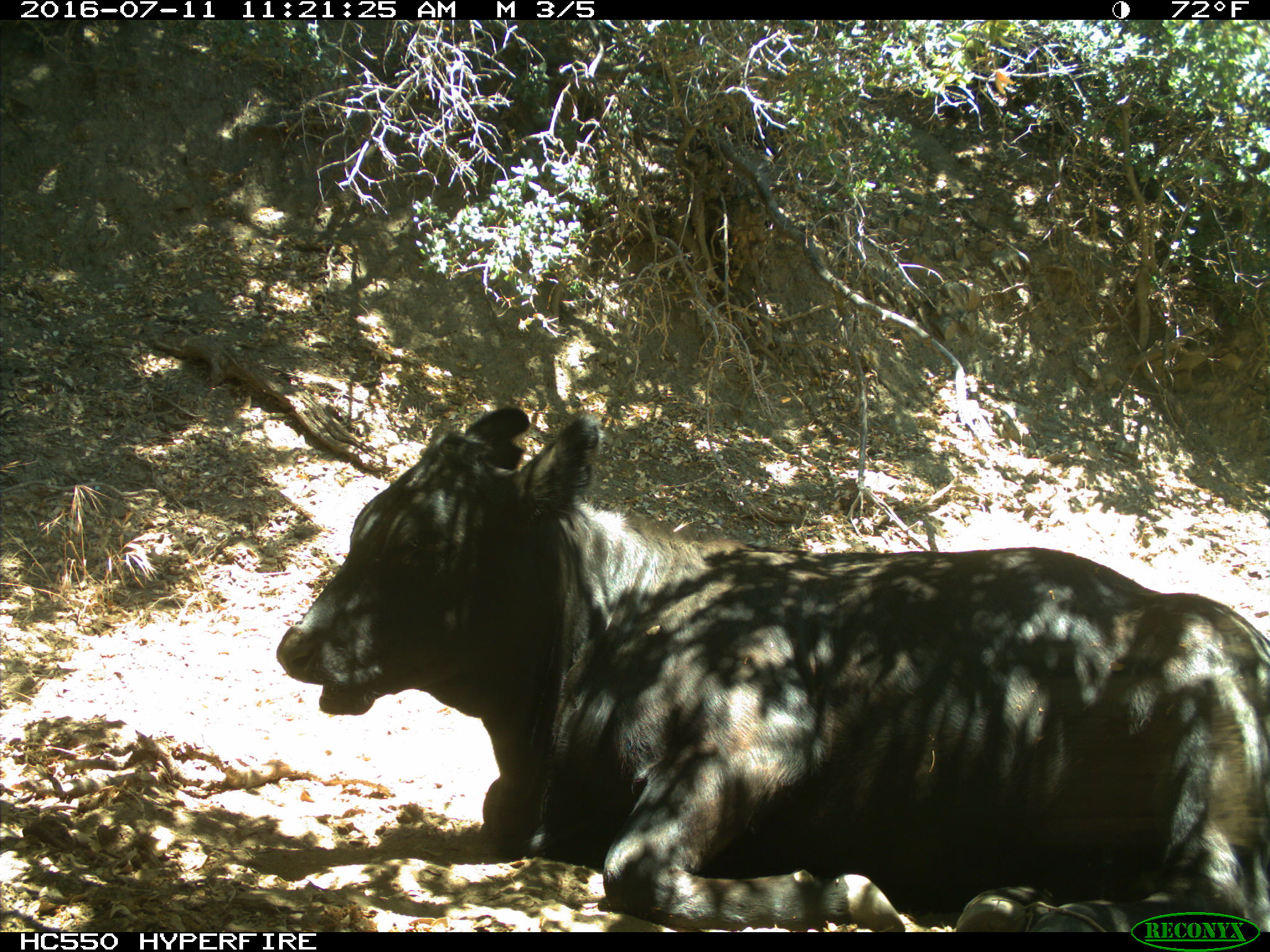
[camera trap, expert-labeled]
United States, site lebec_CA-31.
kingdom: Animalia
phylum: Chordata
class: Mammalia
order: Artiodactyla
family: Bovidae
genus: Bos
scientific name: Bos taurus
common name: domestic cow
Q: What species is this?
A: Bos taurus (domestic cow).